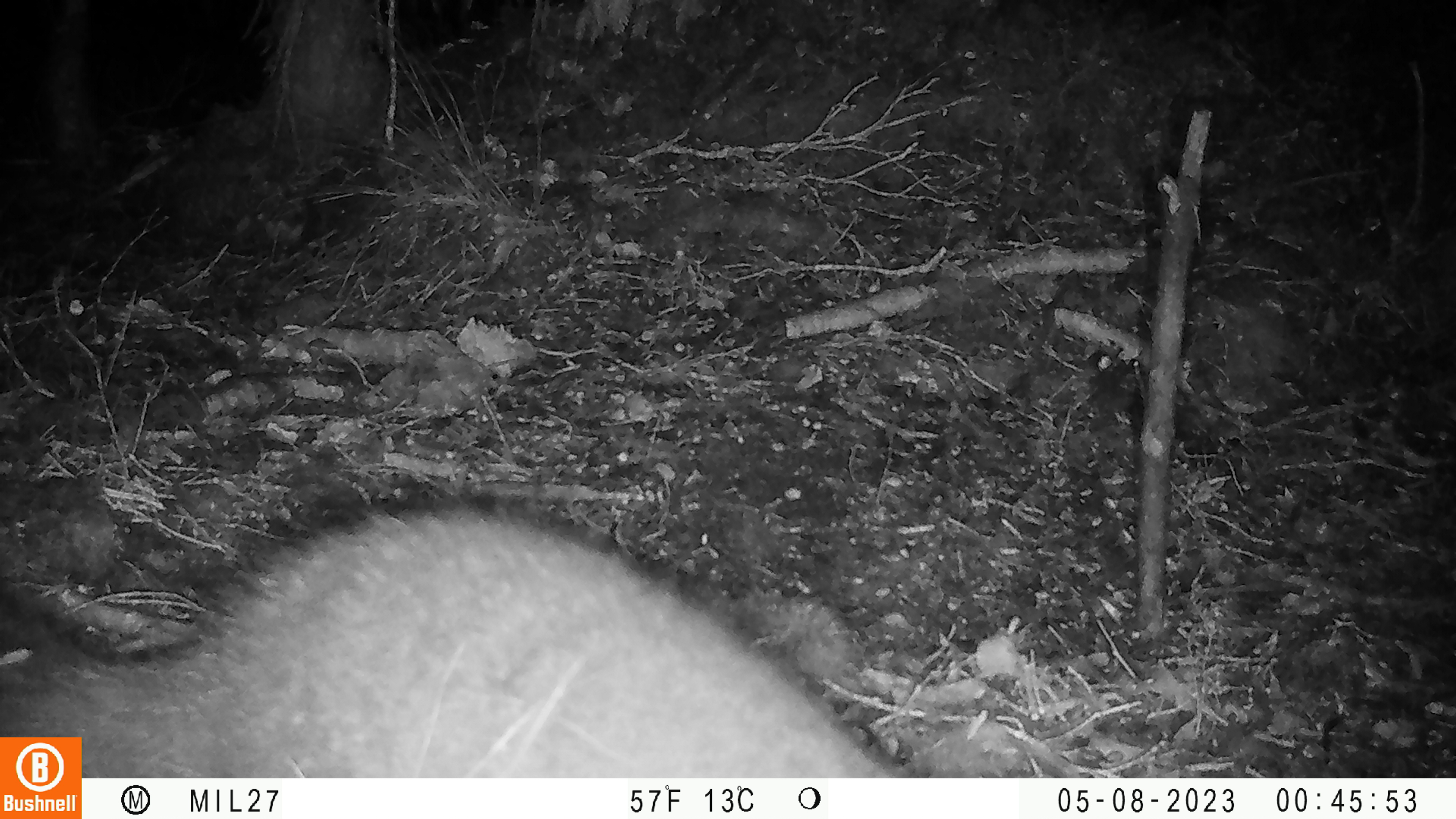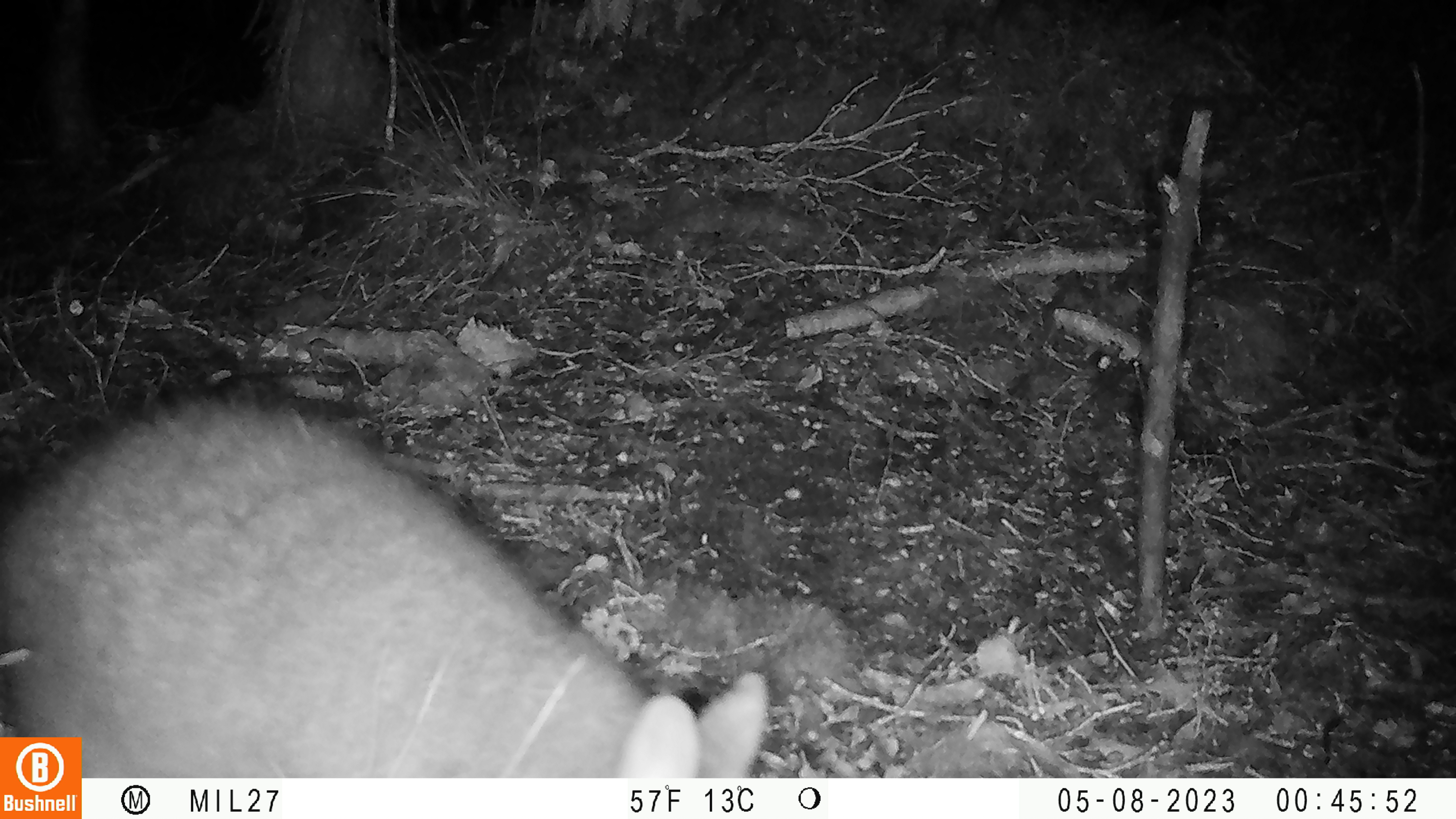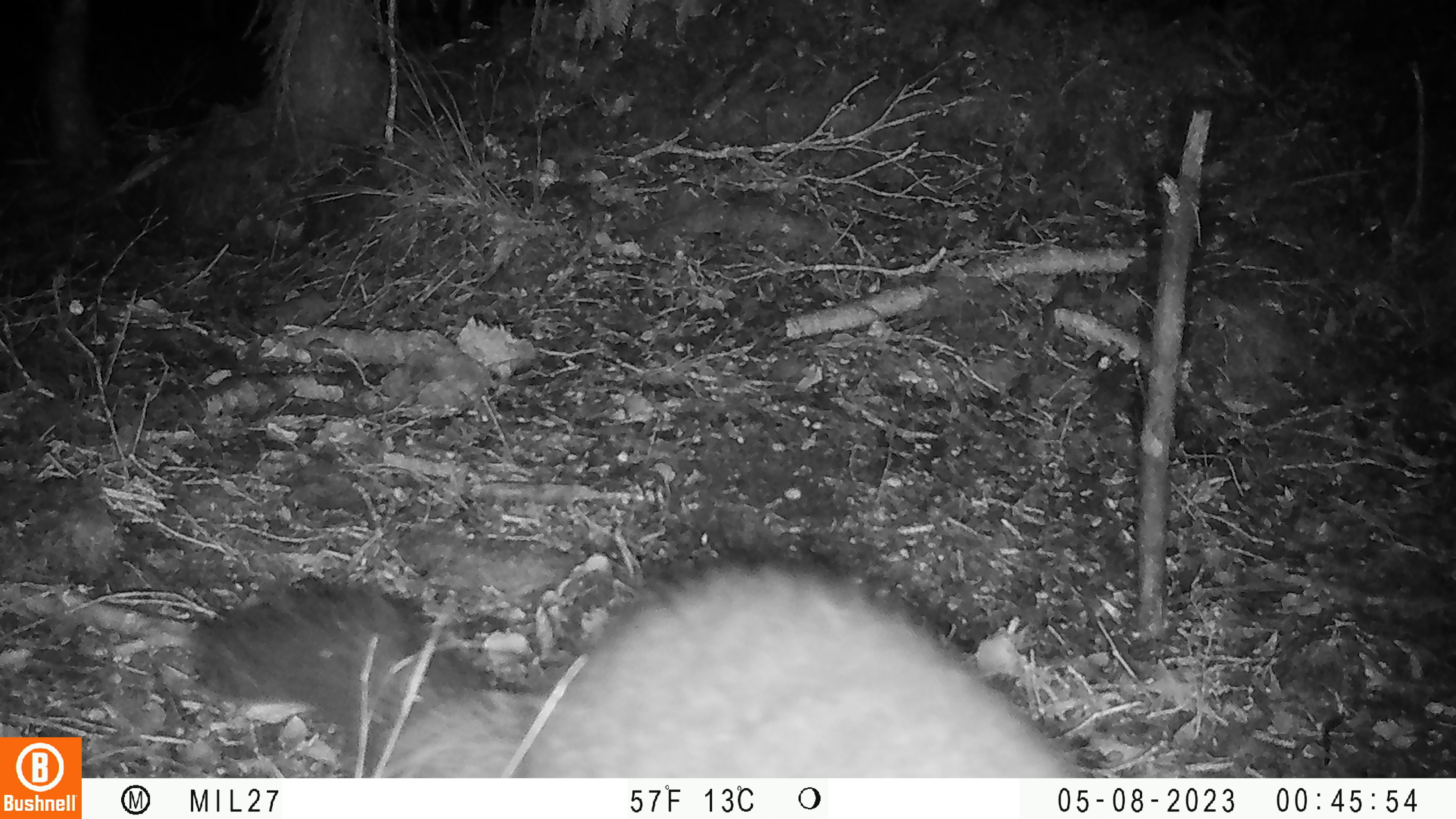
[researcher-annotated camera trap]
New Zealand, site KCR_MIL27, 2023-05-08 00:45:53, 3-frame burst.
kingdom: Animalia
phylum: Chordata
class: Mammalia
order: Diprotodontia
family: Phalangeridae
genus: Trichosurus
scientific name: Trichosurus vulpecula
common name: common brushtail possum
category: possum